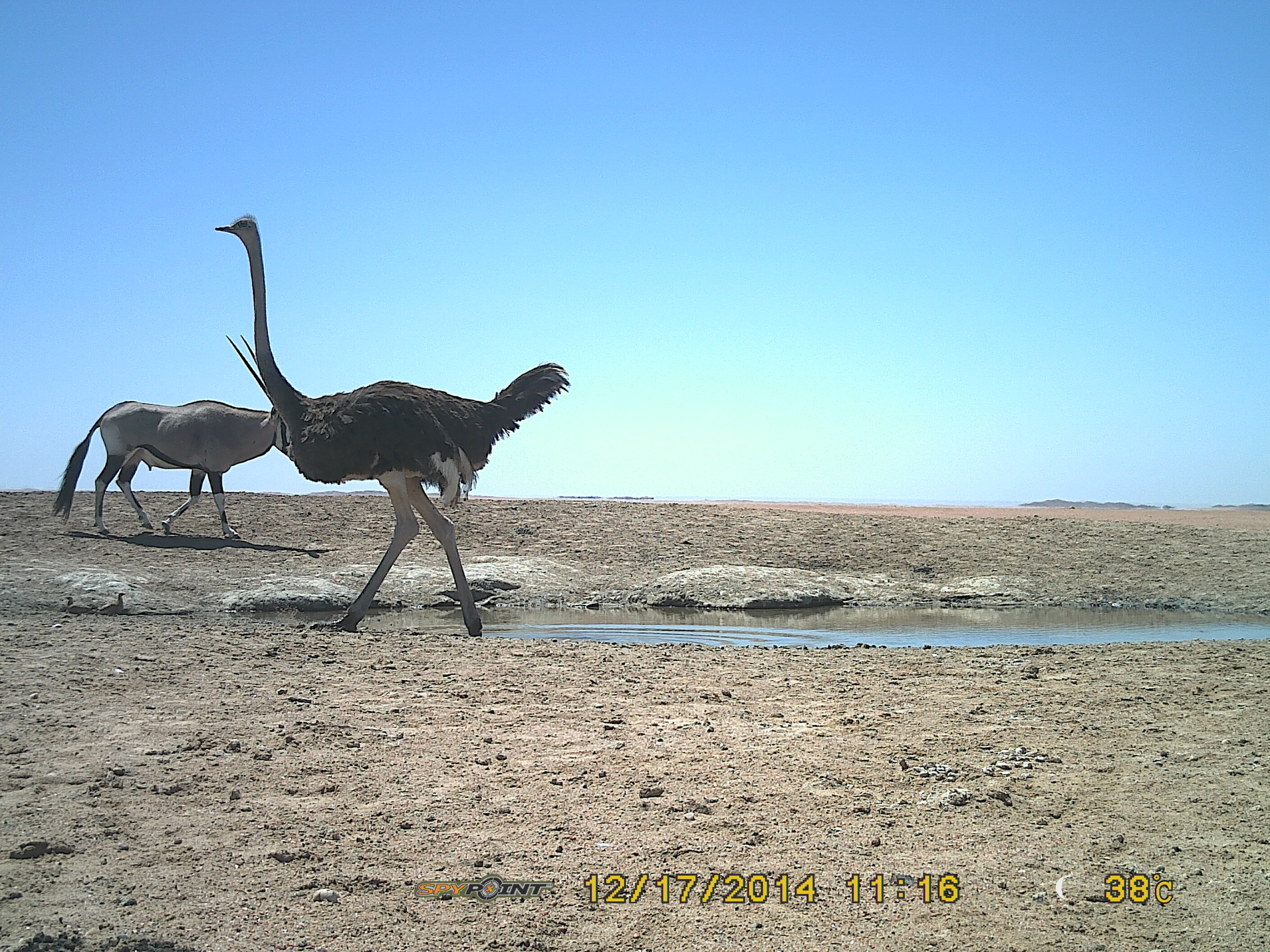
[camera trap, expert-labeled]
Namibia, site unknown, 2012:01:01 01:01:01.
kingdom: Animalia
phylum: Chordata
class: Aves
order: Struthioniformes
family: Struthionidae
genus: Struthio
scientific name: Struthio camelus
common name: common ostrich